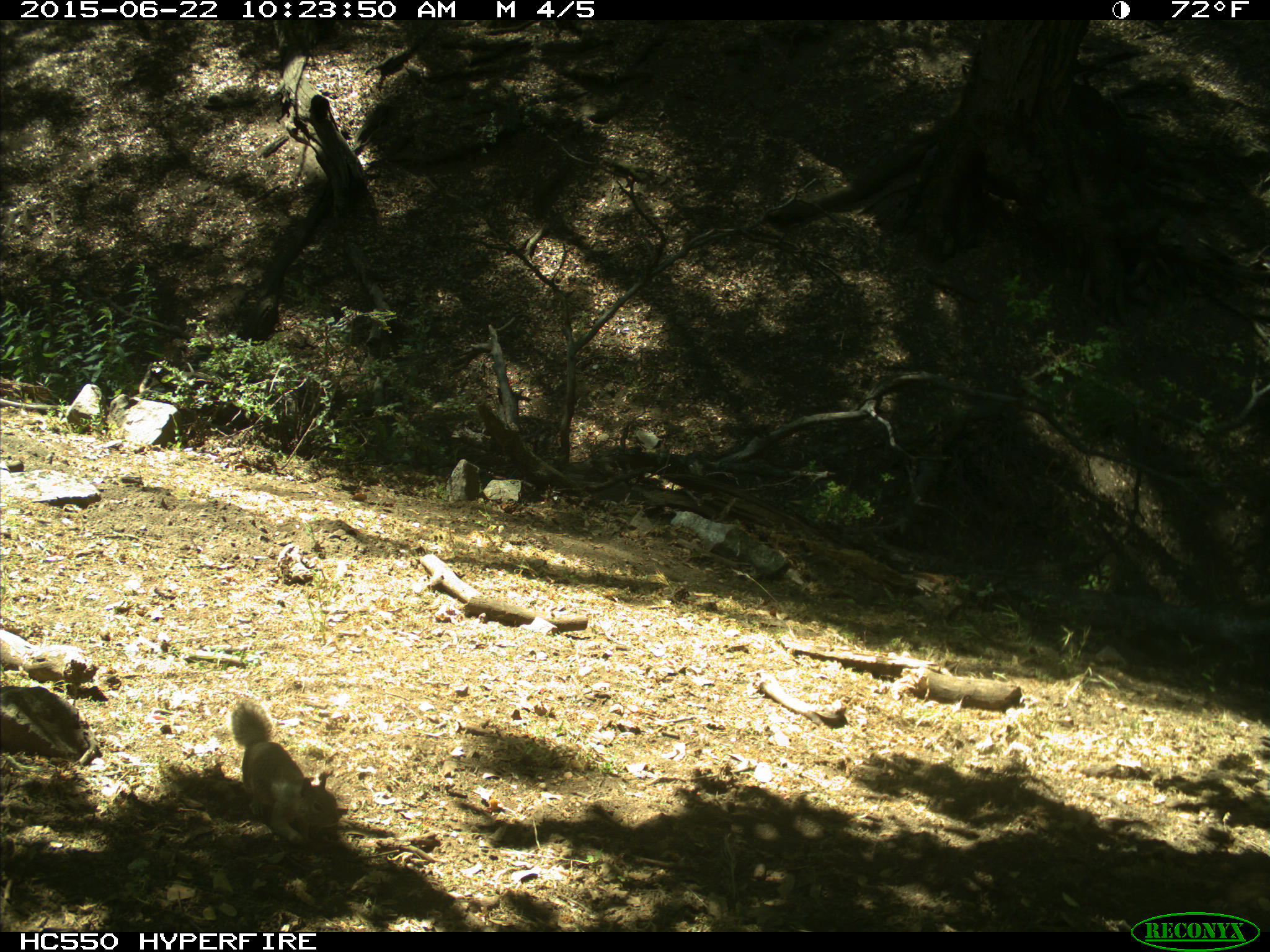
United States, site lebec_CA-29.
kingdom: Animalia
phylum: Chordata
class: Mammalia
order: Rodentia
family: Sciuridae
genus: Otospermophilus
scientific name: Otospermophilus beecheyi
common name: california ground squirrel